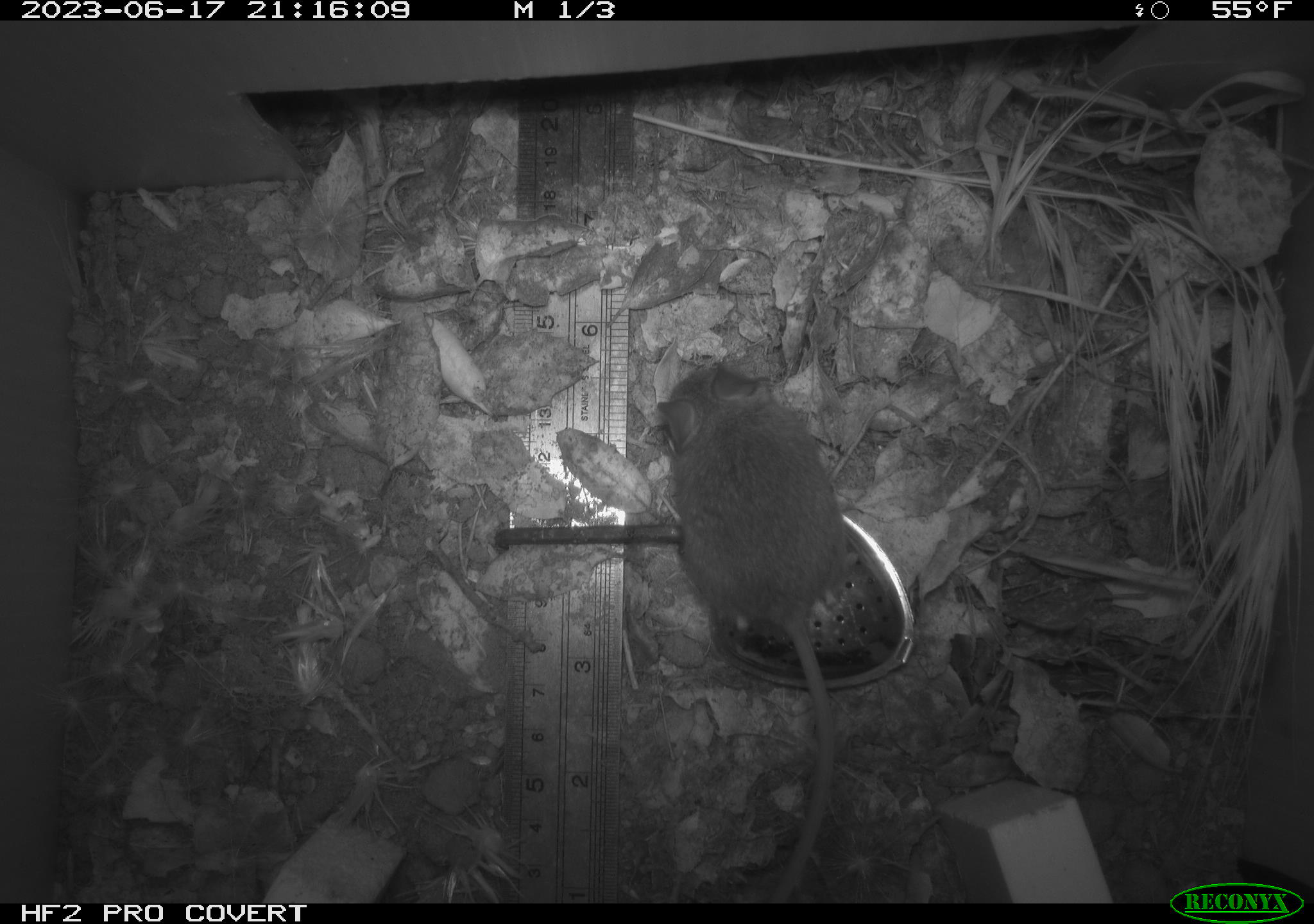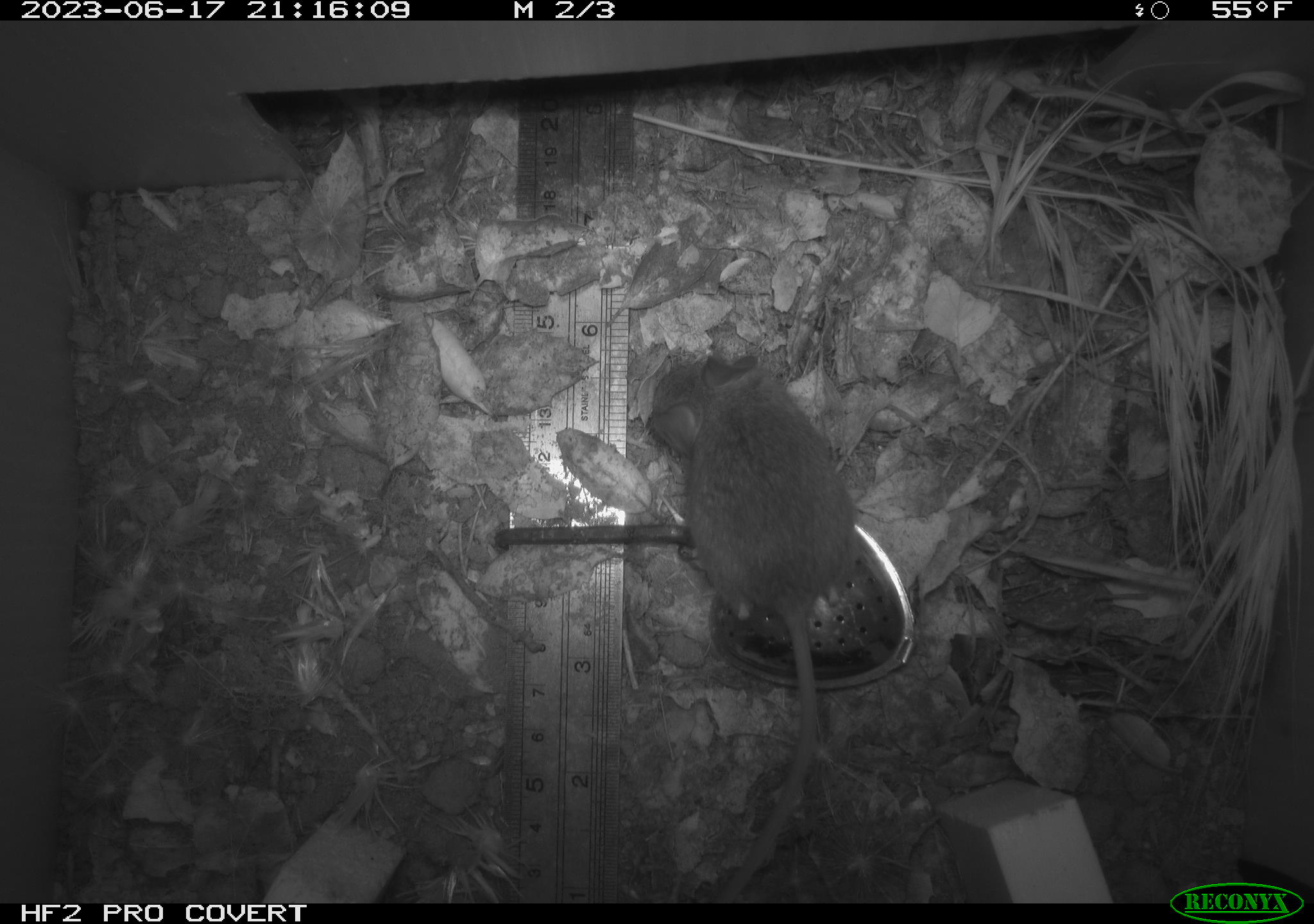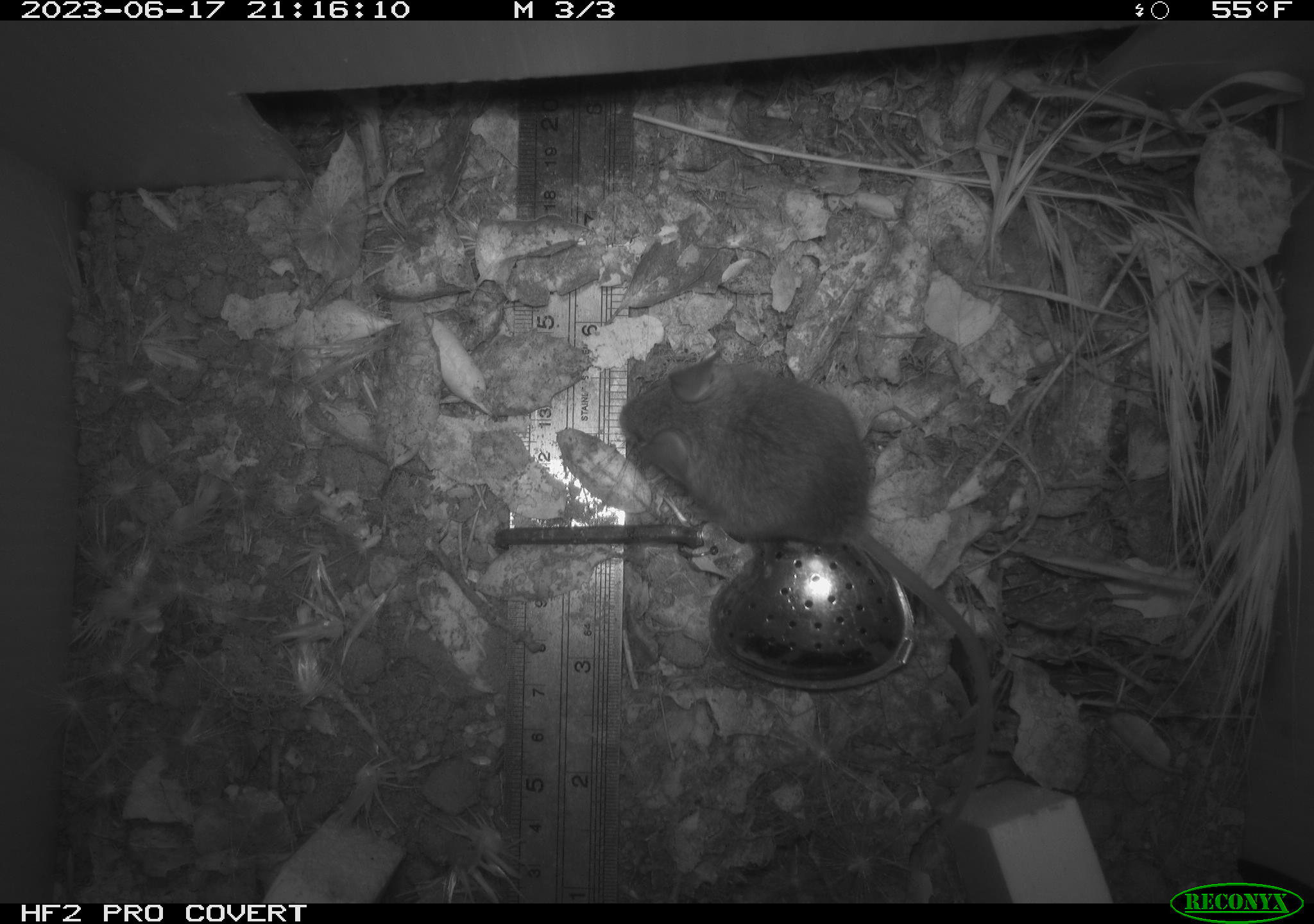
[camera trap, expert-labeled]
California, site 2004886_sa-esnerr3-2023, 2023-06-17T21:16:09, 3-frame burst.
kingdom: Animalia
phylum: Chordata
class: Mammalia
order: Rodentia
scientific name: Rodentia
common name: mouse species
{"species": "mouse species (Rodentia)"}